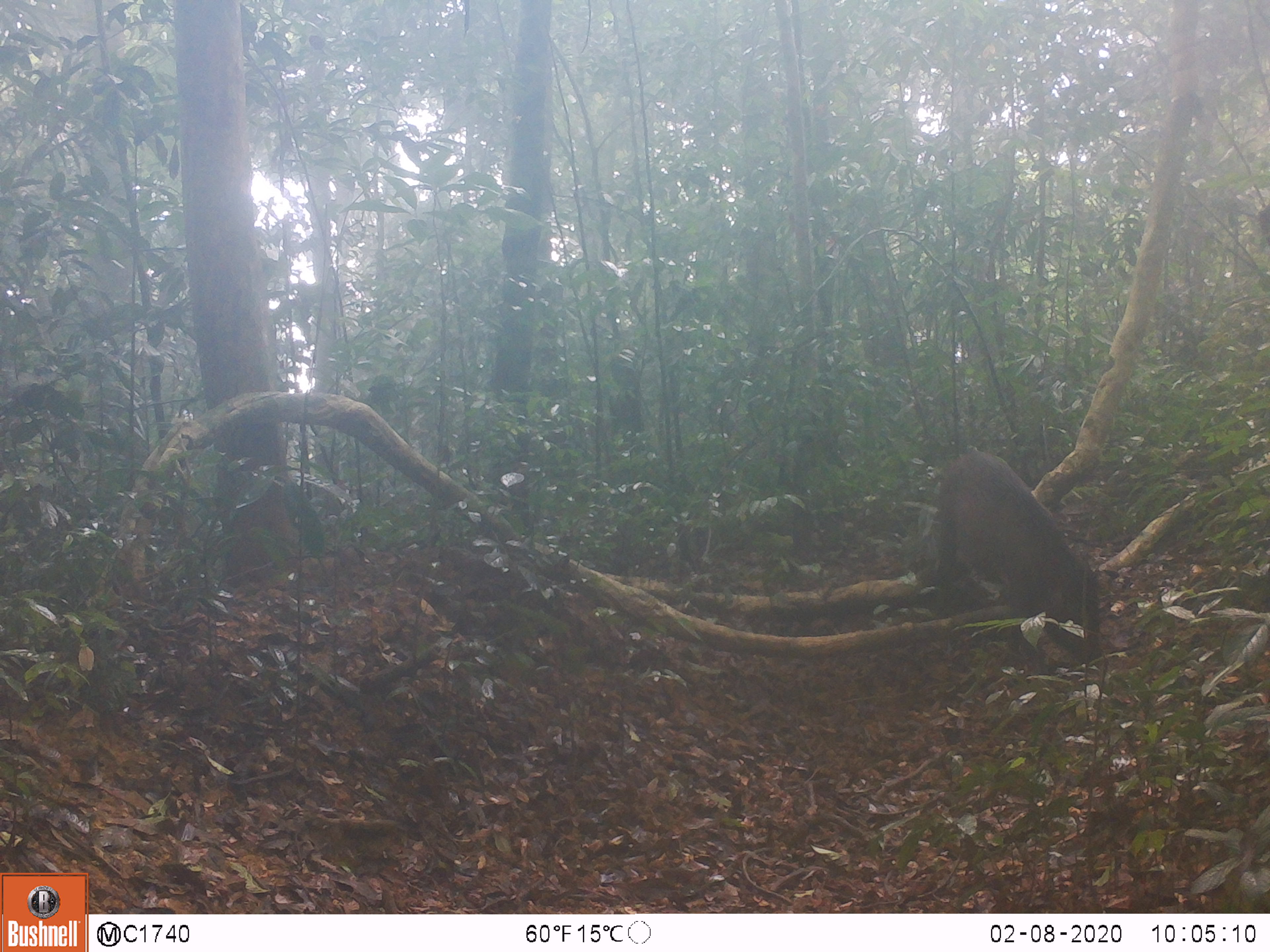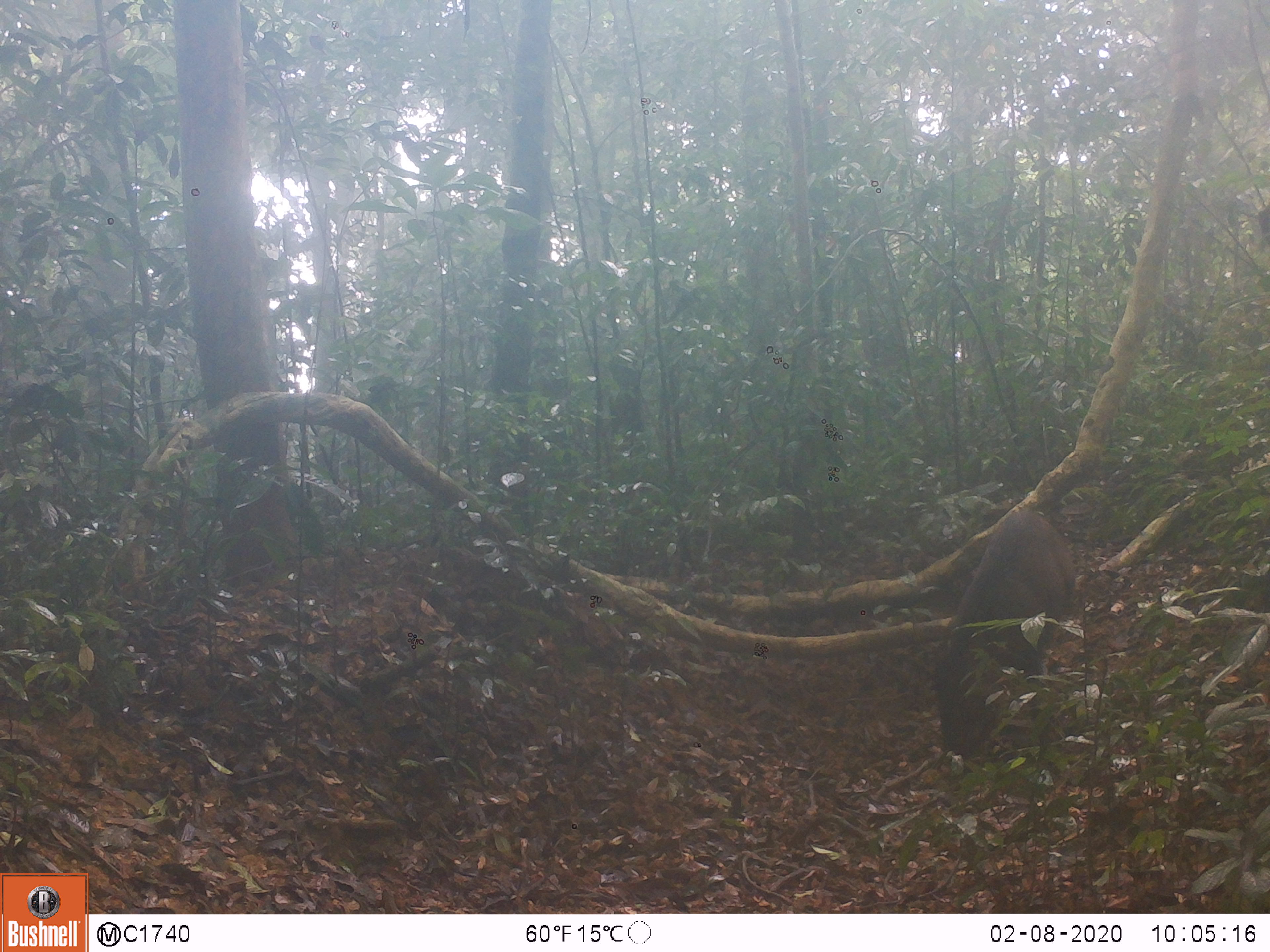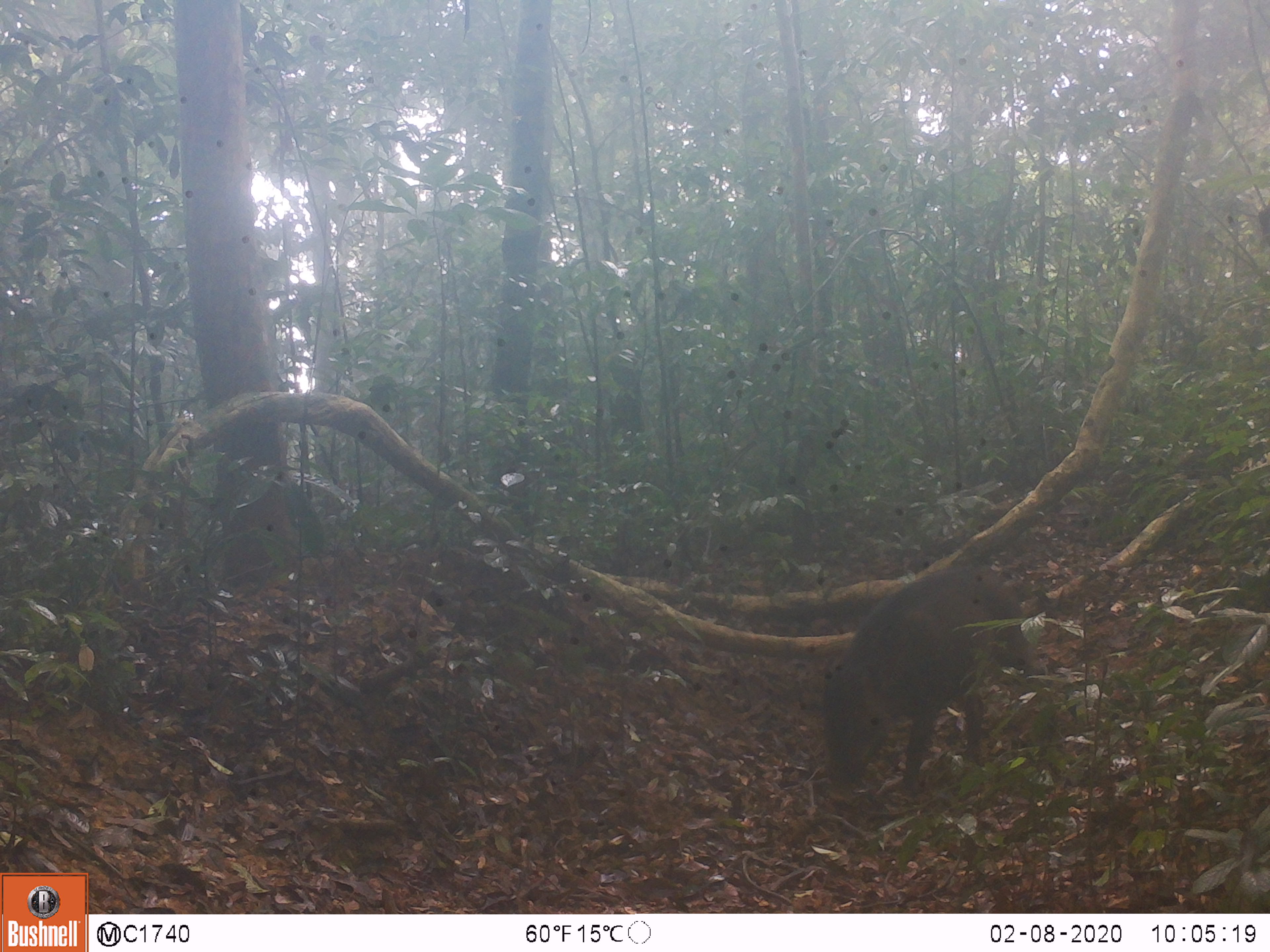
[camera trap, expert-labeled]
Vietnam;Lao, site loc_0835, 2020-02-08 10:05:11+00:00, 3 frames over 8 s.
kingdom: Animalia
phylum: Chordata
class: Mammalia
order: Artiodactyla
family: Suidae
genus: Sus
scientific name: Sus scrofa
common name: eurasian wild pig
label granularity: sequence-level